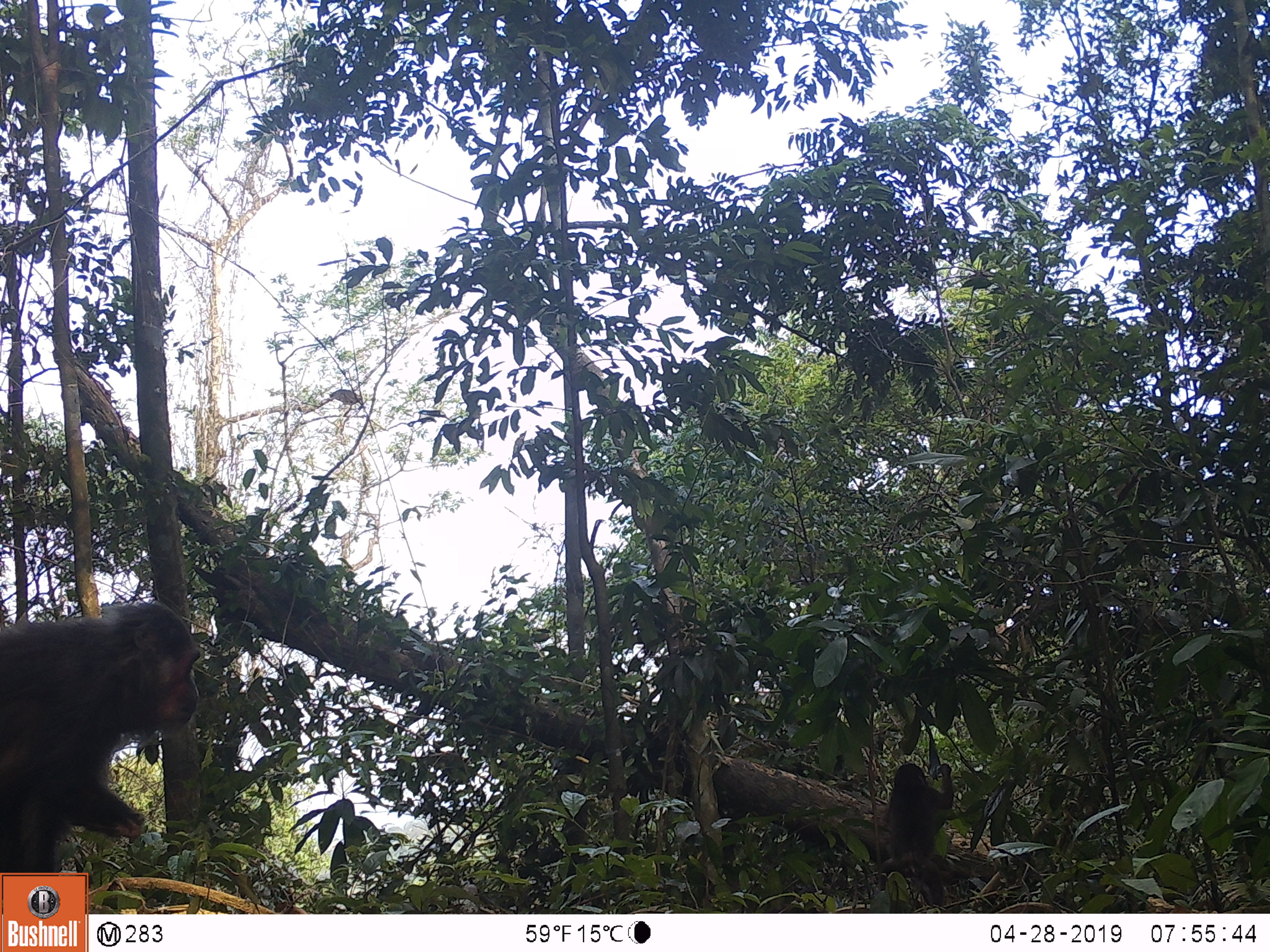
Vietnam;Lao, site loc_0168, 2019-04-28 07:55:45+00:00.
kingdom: Animalia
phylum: Chordata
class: Mammalia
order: Primates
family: Cercopithecidae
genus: Macaca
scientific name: Macaca arctoides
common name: stump-tailed macaque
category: stump tailed macaque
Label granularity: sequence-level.